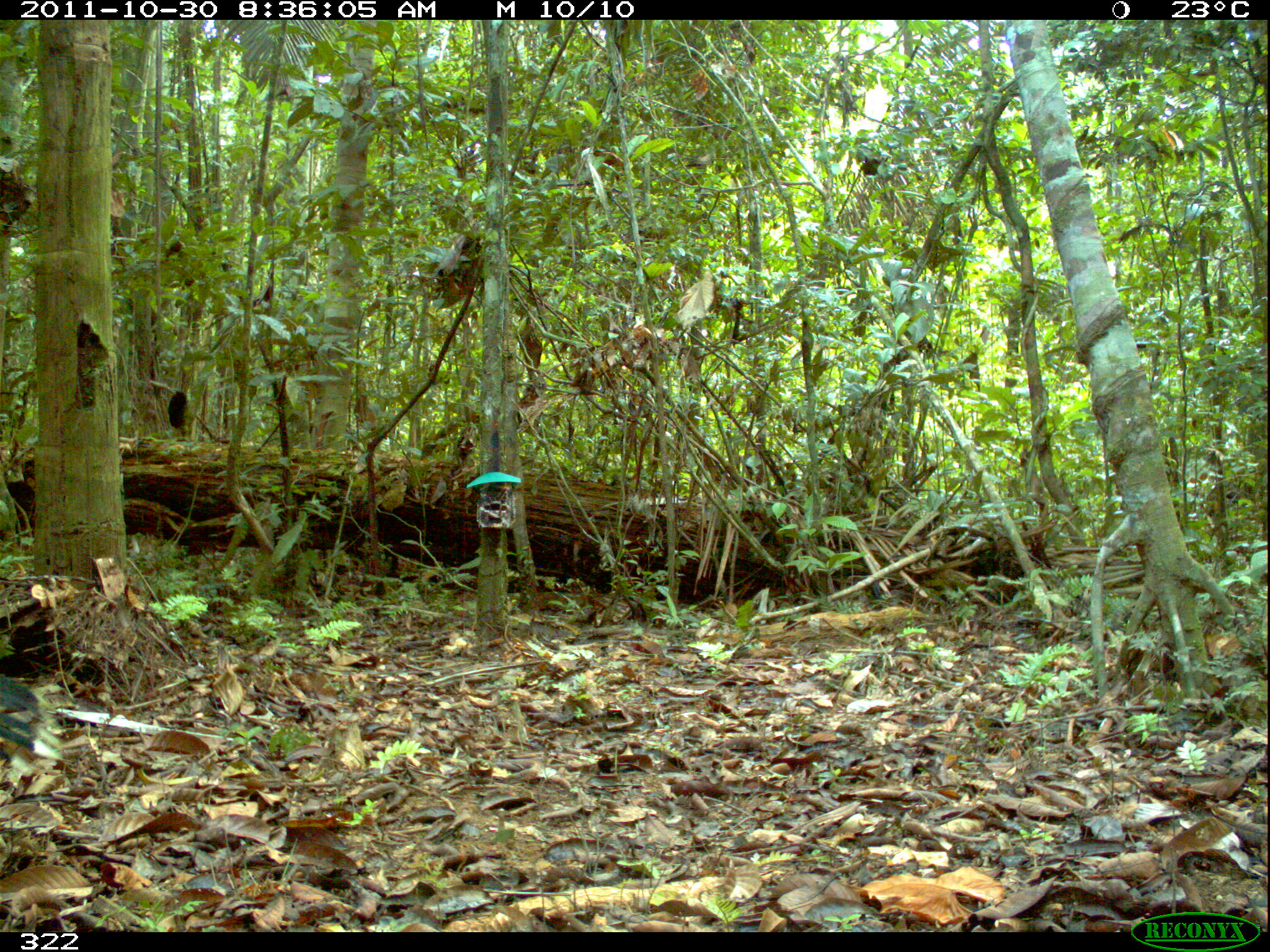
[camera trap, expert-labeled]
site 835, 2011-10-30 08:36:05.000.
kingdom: Animalia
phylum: Chordata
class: Aves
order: Galliformes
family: Cracidae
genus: Mitu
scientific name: Mitu tuberosum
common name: razor-billed curassow